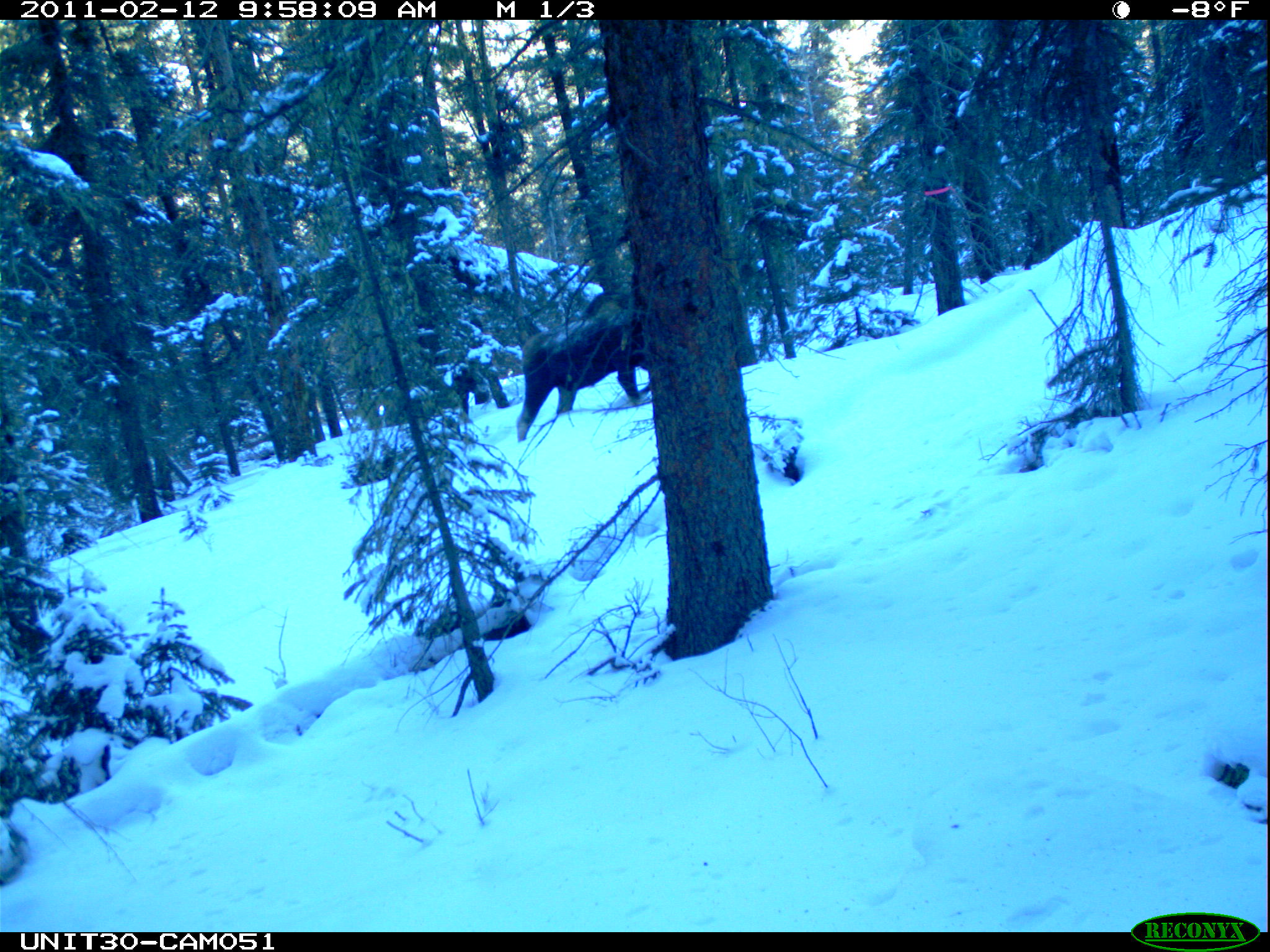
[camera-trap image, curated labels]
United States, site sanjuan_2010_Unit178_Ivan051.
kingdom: Animalia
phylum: Chordata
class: Mammalia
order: Artiodactyla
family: Cervidae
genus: Alces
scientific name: Alces alces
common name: moose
Alces alces (moose).